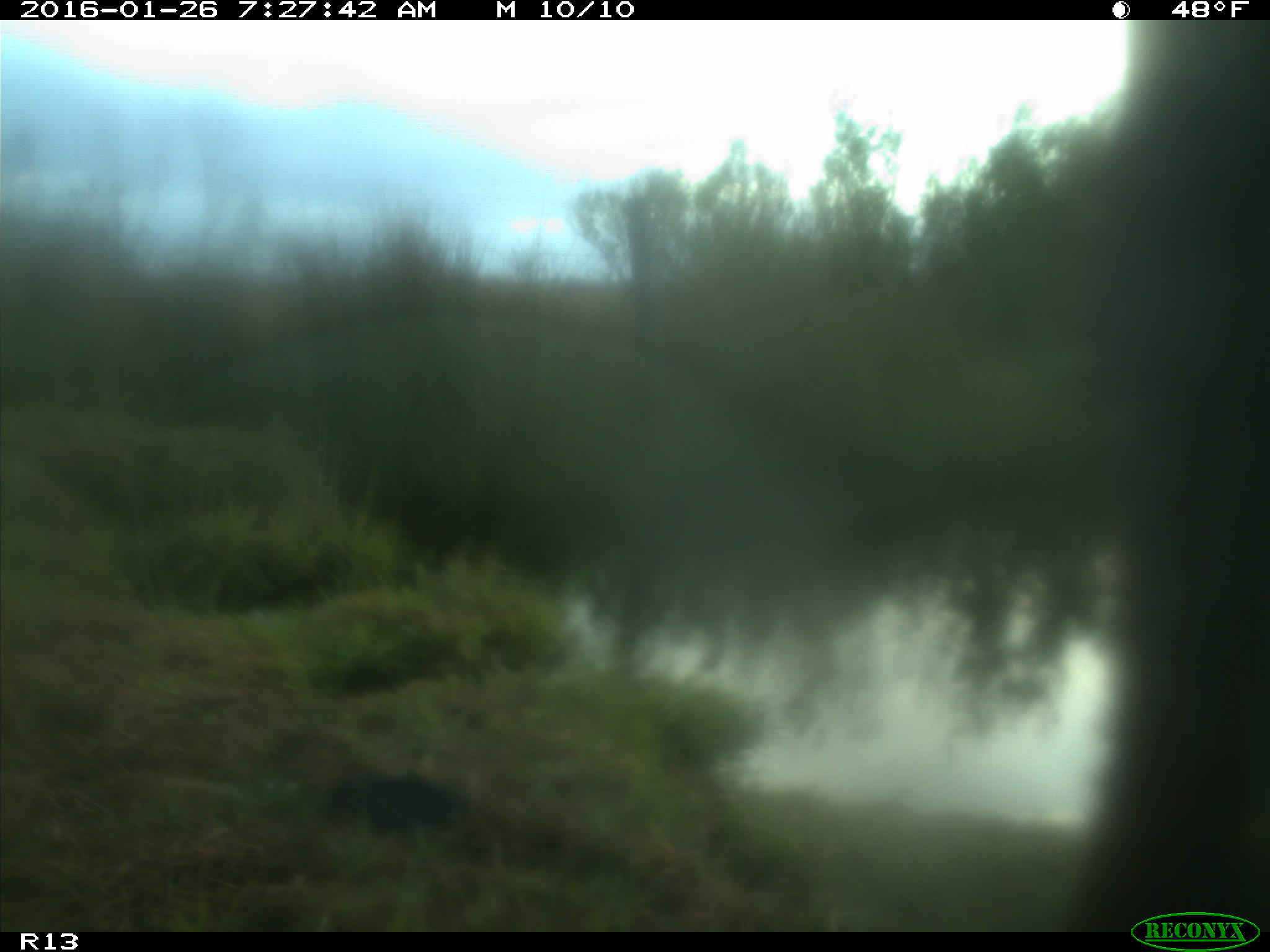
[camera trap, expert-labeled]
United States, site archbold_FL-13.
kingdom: Animalia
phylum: Chordata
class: Mammalia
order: Artiodactyla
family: Bovidae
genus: Bos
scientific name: Bos taurus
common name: domestic cow